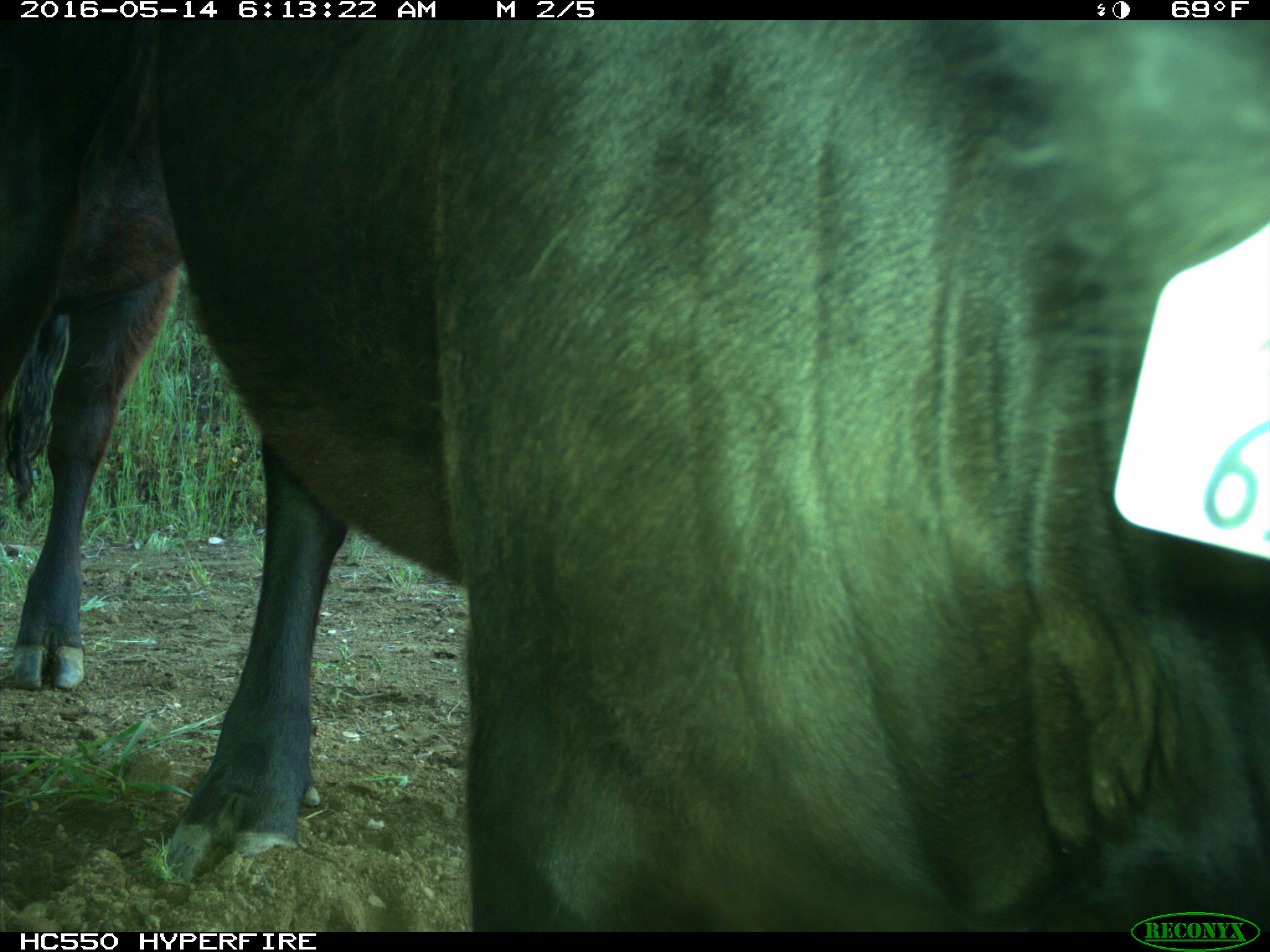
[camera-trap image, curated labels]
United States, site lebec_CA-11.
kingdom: Animalia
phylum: Chordata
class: Mammalia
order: Artiodactyla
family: Bovidae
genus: Bos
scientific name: Bos taurus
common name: domestic cow